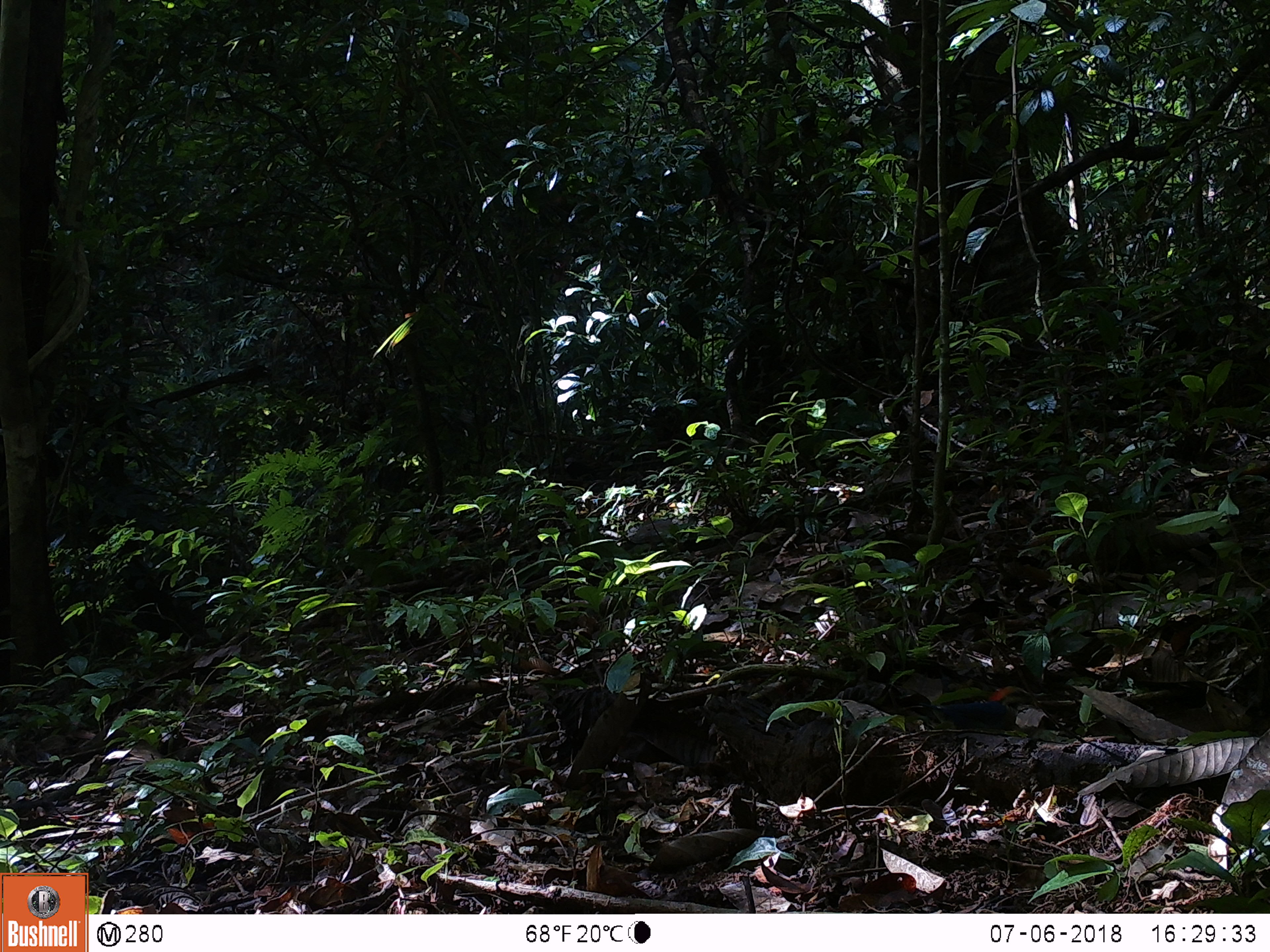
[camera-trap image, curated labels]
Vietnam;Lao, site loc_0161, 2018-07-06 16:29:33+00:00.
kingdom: Animalia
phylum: Chordata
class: Aves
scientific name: Aves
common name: bird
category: unidentified bird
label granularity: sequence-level